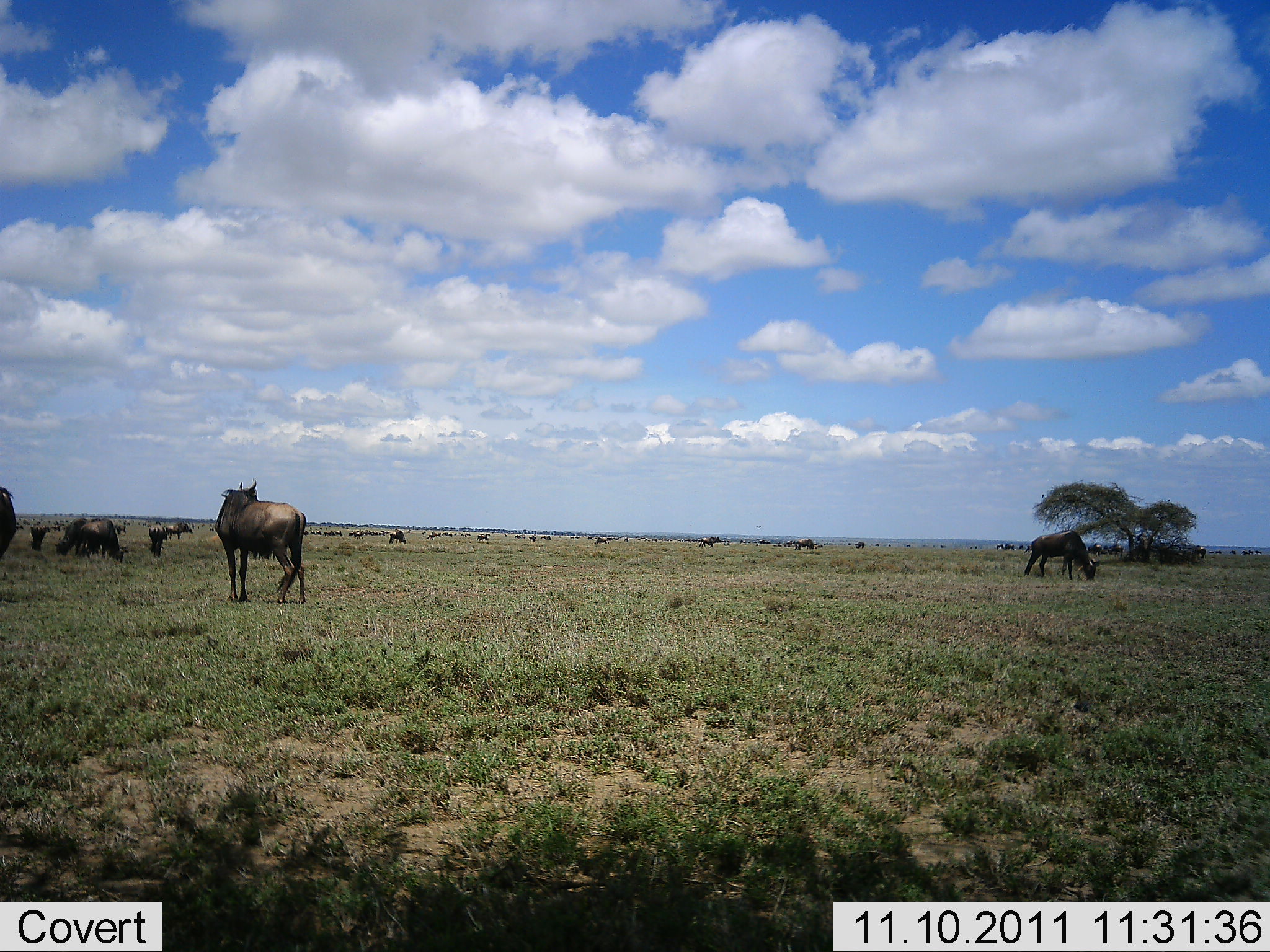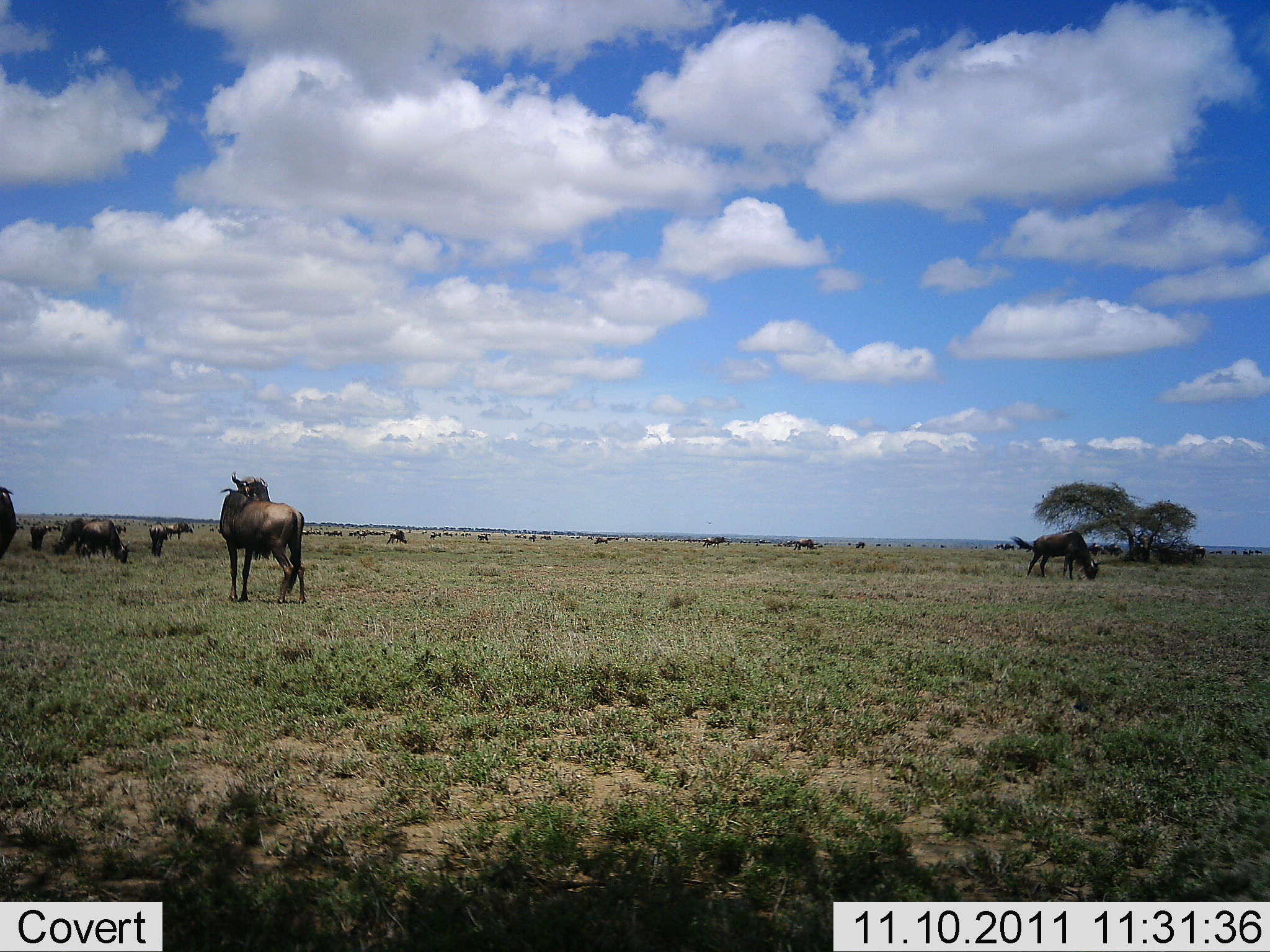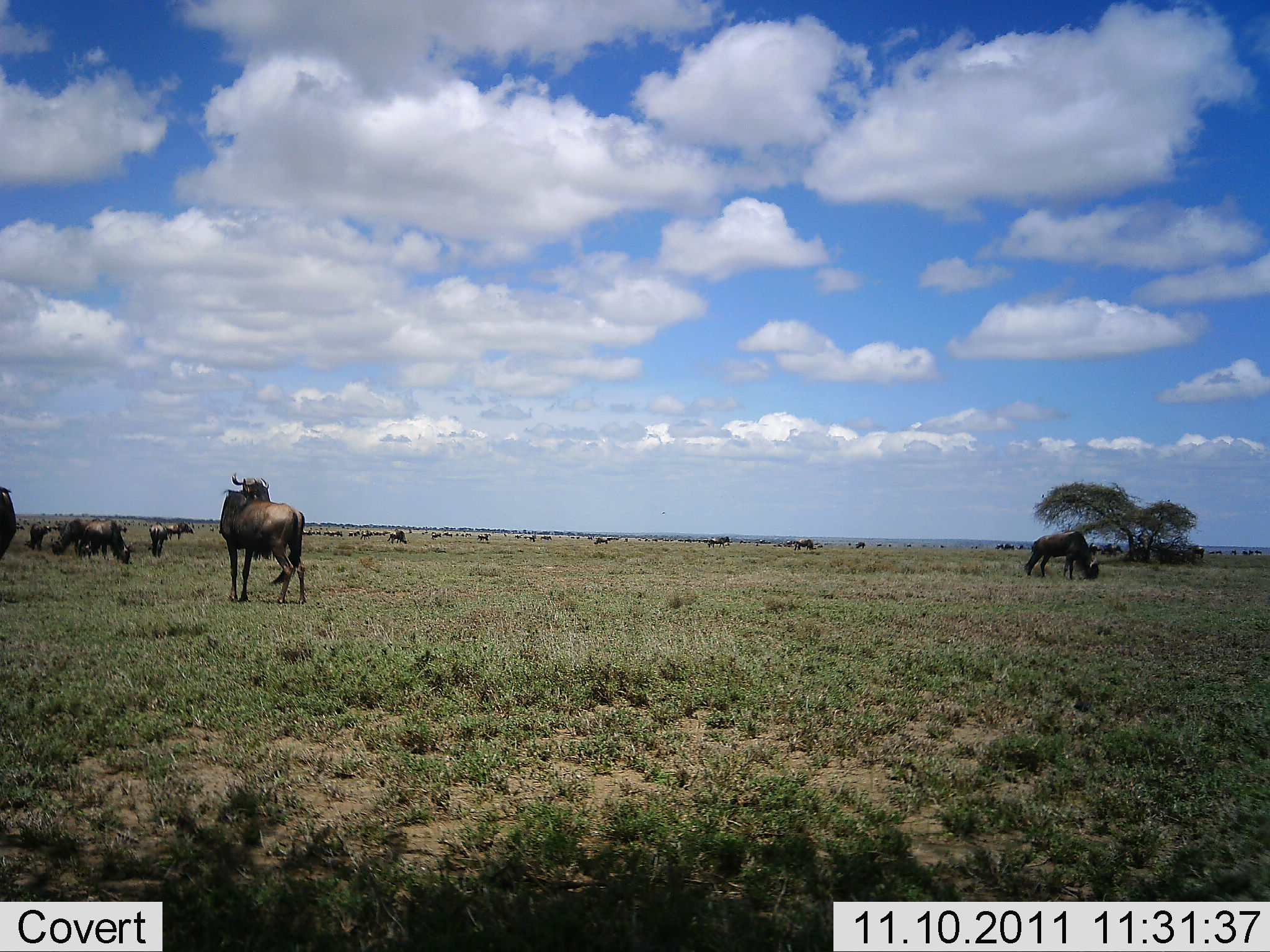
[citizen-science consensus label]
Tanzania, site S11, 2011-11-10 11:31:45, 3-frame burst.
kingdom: Animalia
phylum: Chordata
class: Mammalia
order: Artiodactyla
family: Bovidae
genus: Connochaetes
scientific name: Connochaetes taurinus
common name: blue wildebeest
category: wildebeest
Wildebeest (blue wildebeest) (Connochaetes taurinus), count 11-50. Behavior (volunteer vote fractions): standing 57%, resting 7%, moving 29%, interacting 14%. Young present (vote fraction): 0%. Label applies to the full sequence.